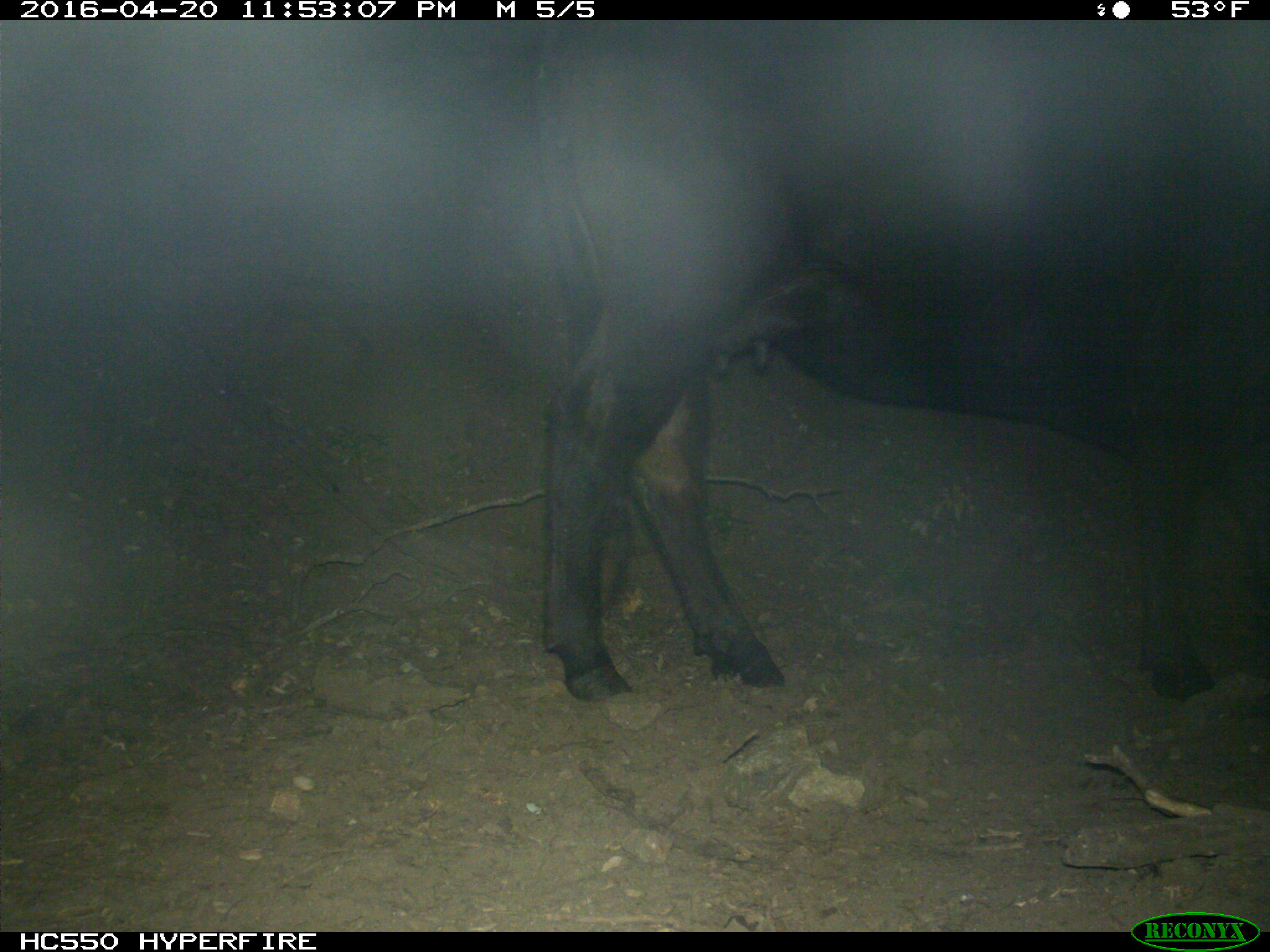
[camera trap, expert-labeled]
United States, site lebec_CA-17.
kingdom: Animalia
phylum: Chordata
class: Mammalia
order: Artiodactyla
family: Bovidae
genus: Bos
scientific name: Bos taurus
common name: domestic cow